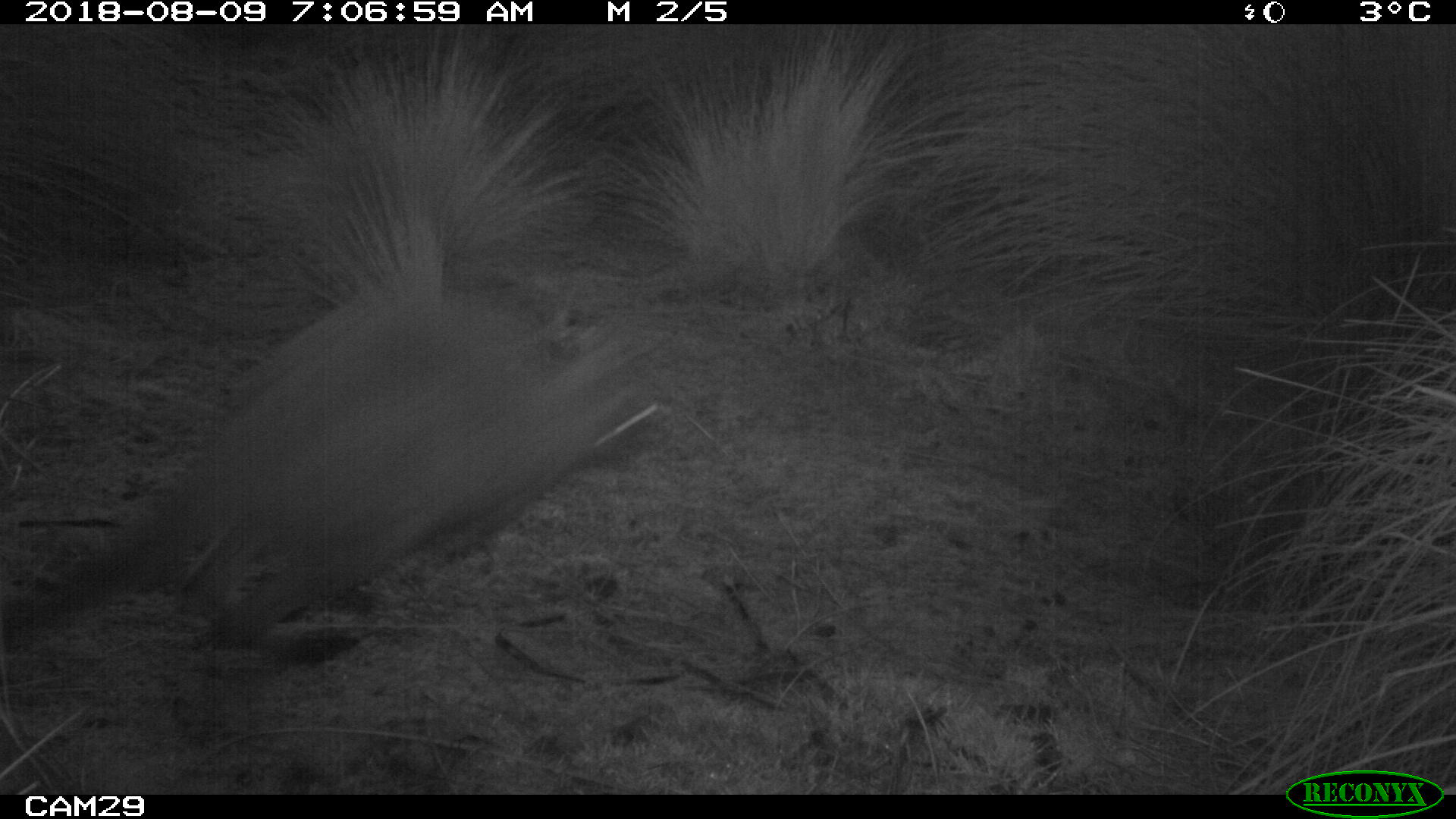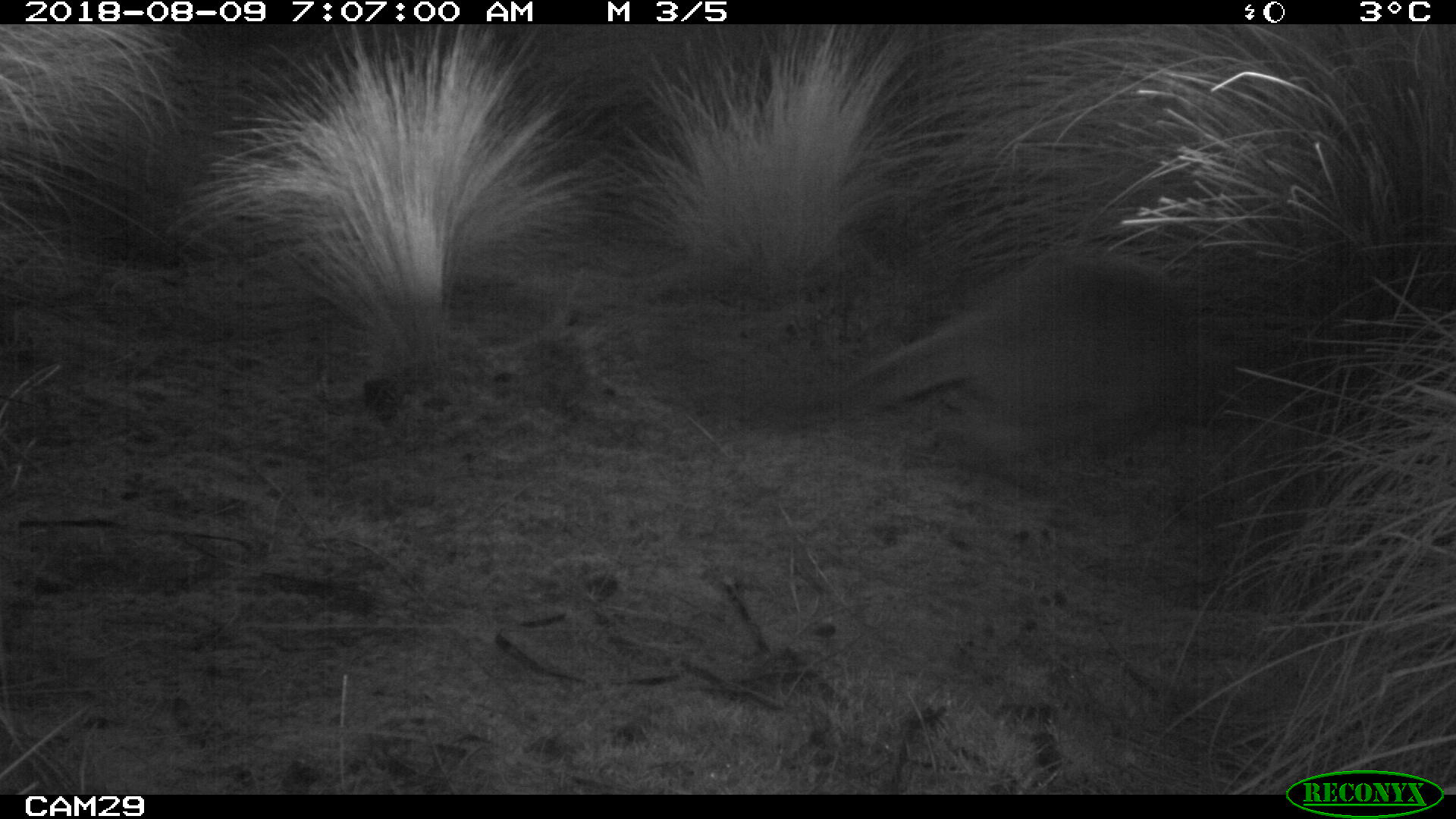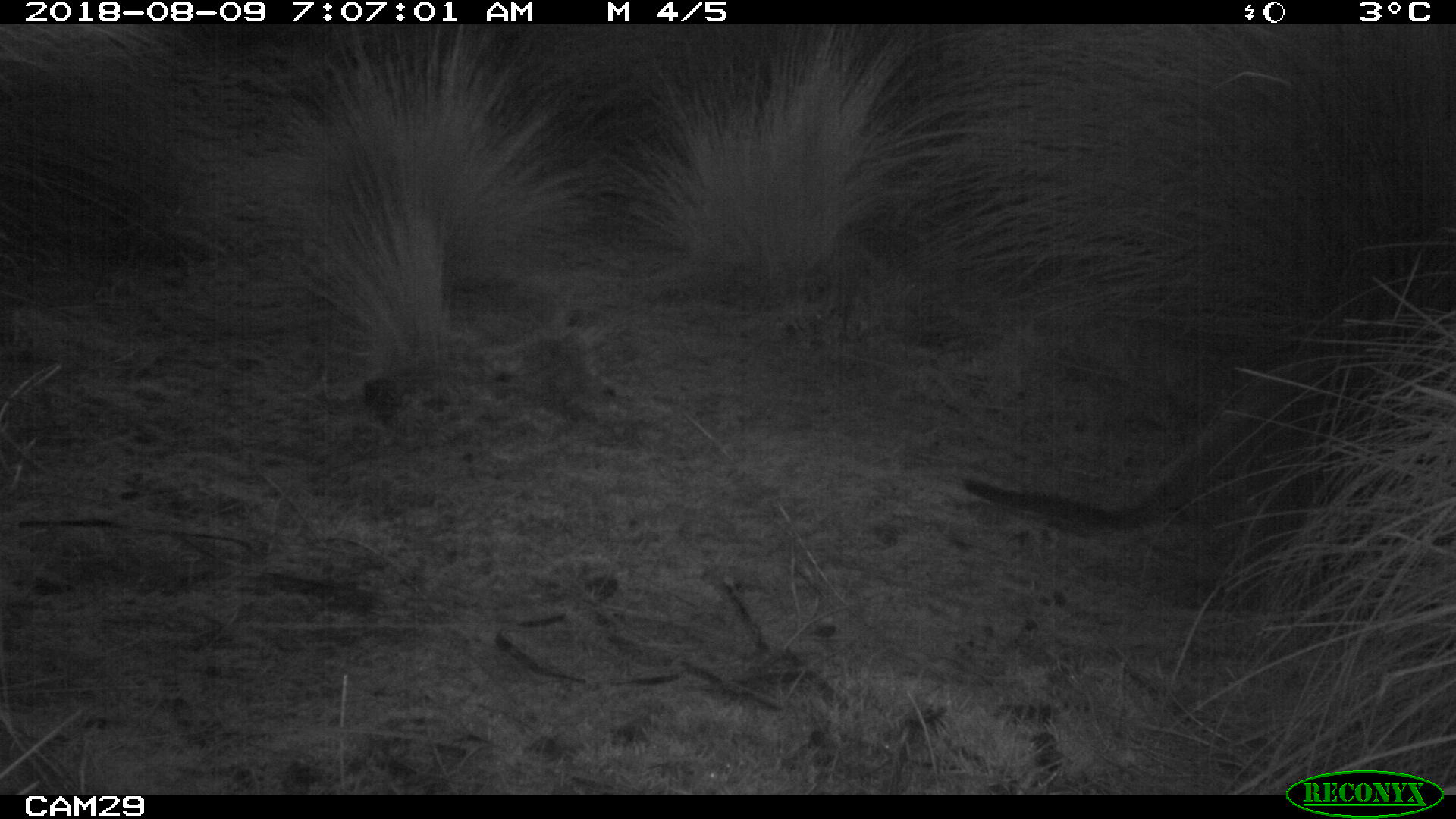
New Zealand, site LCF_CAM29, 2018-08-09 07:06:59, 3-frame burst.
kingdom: Animalia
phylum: Chordata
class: Mammalia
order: Diprotodontia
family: Macropodidae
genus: Notamacropus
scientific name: Notamacropus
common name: wallaby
Wallaby (Notamacropus).